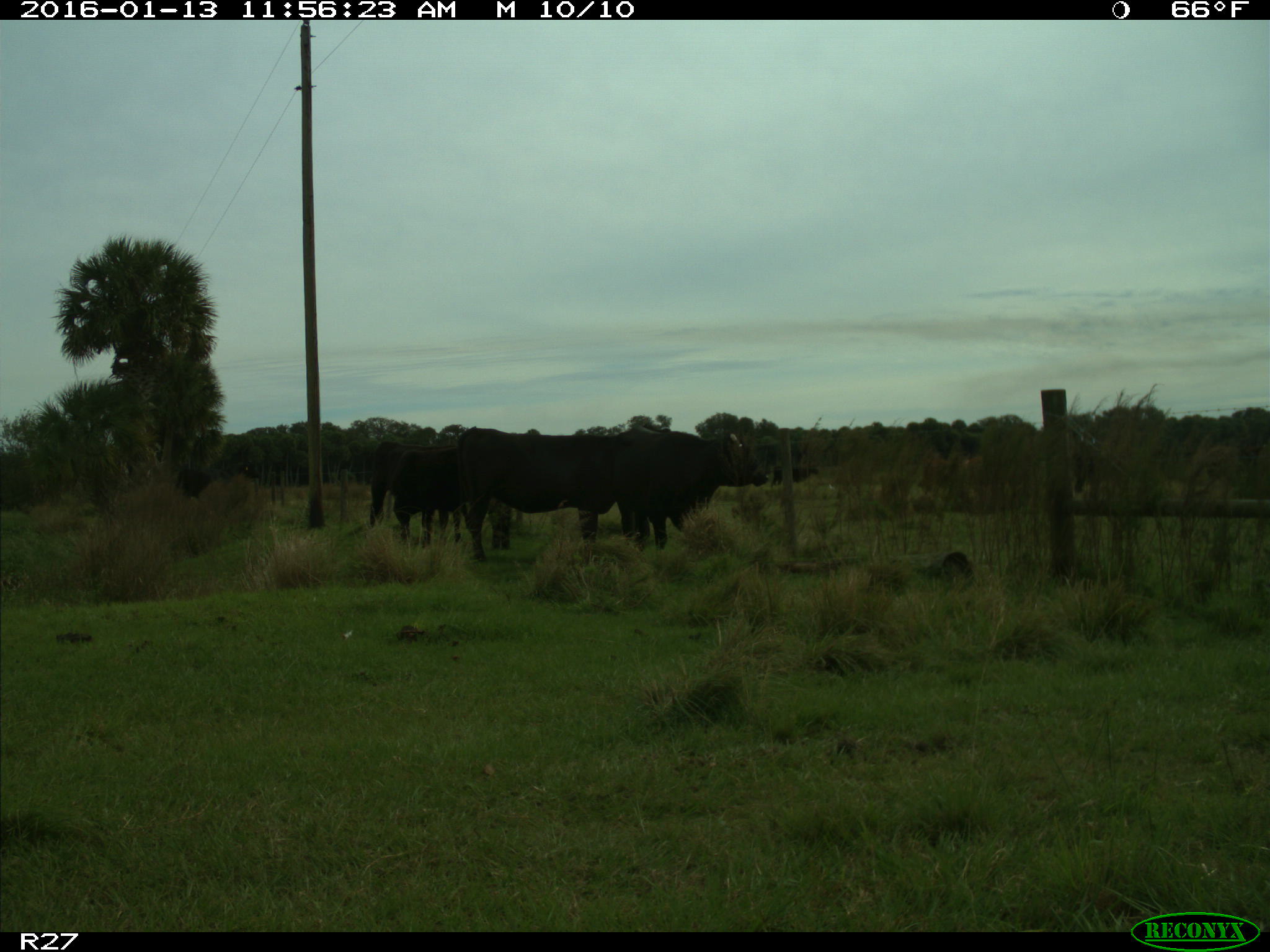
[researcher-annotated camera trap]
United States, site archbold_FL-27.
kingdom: Animalia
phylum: Chordata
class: Mammalia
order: Artiodactyla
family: Bovidae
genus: Bos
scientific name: Bos taurus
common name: domestic cow